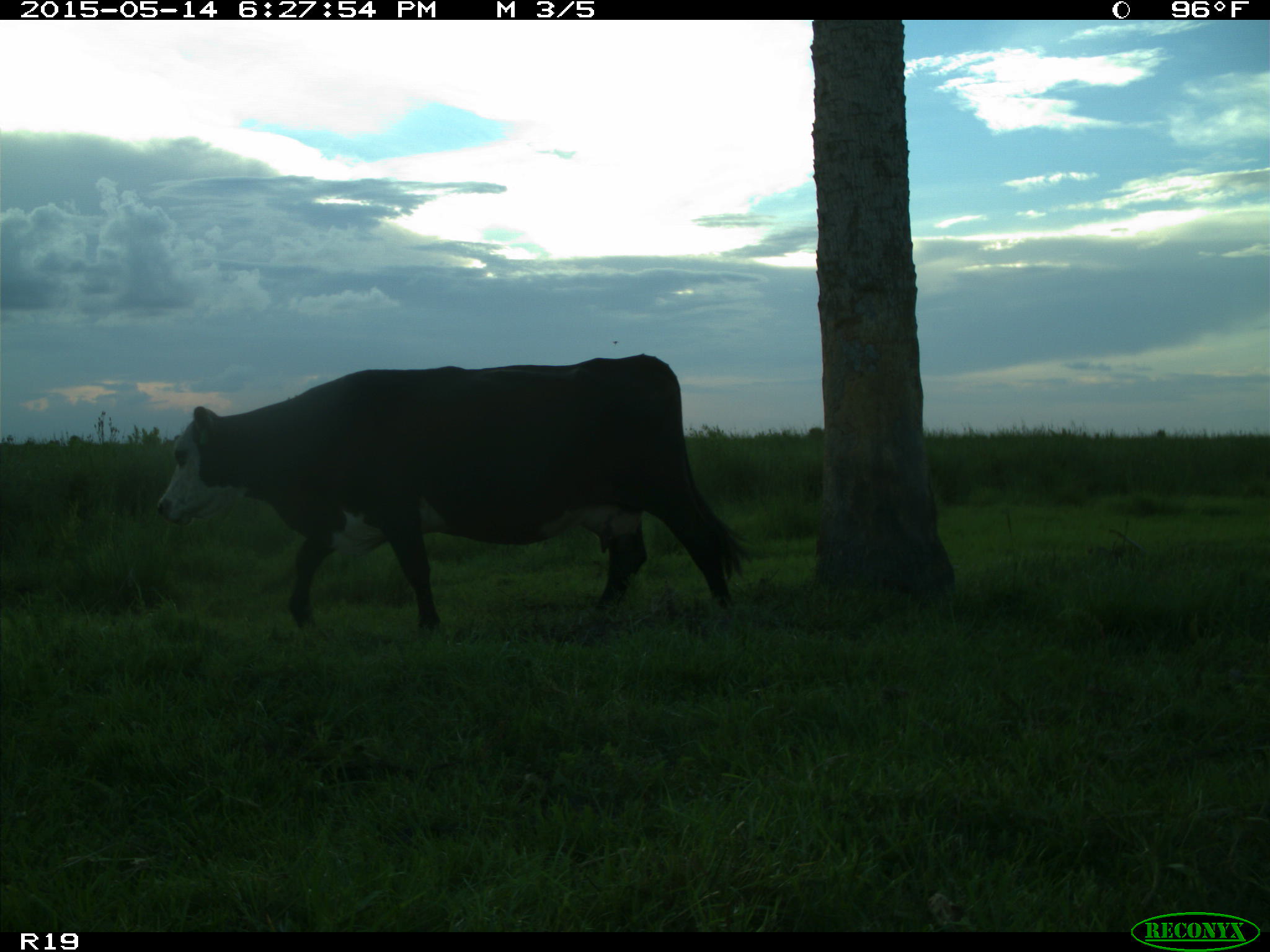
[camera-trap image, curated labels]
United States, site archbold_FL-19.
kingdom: Animalia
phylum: Chordata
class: Mammalia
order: Artiodactyla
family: Bovidae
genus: Bos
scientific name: Bos taurus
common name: domestic cow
Bos taurus (domestic cow).